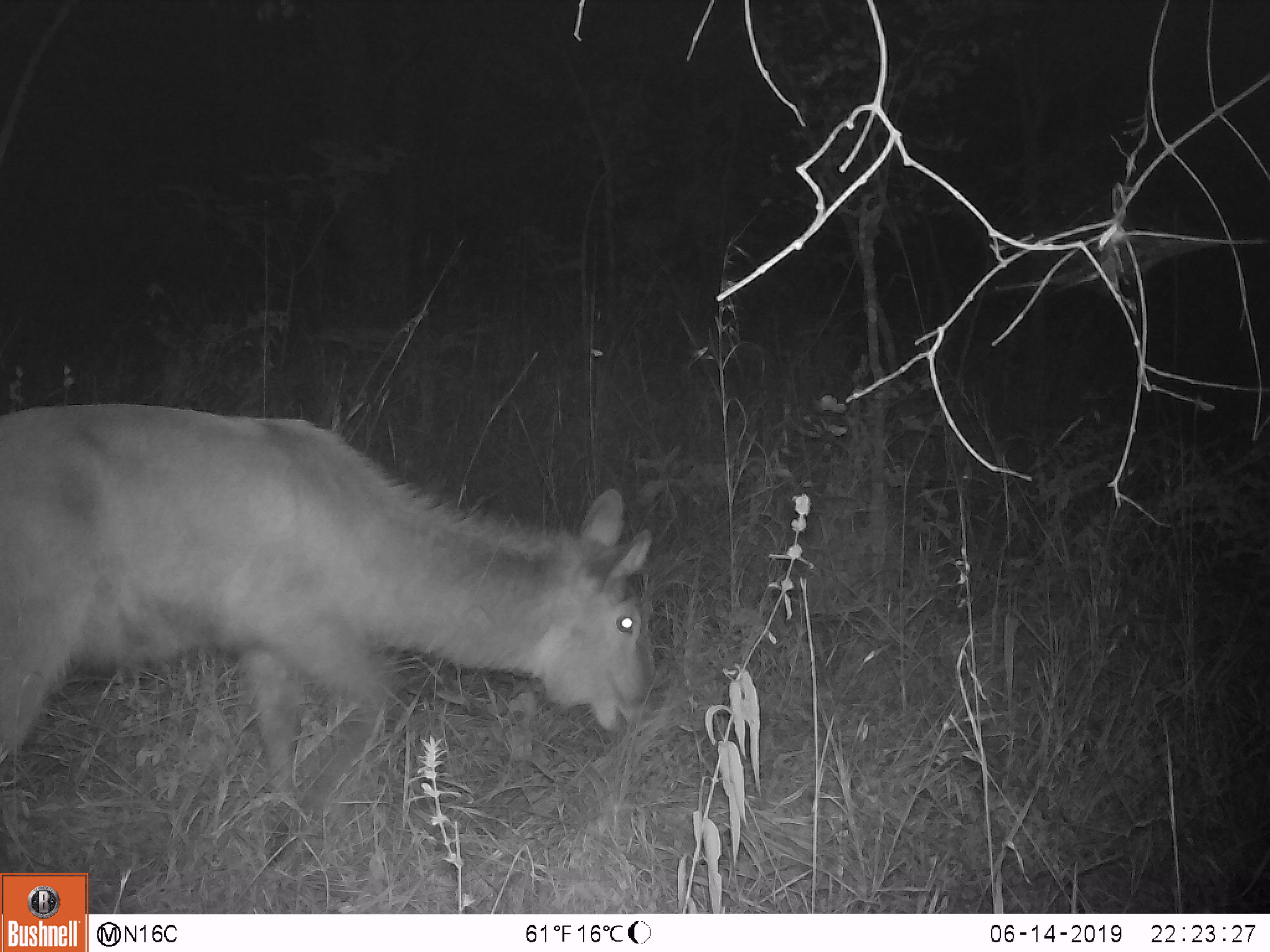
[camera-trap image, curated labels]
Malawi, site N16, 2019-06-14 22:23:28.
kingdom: Animalia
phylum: Chordata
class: Mammalia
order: Artiodactyla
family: Bovidae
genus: Kobus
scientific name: Kobus ellipsiprymnus ellipsiprymnus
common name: common waterbuck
Common waterbuck (Kobus ellipsiprymnus ellipsiprymnus), count 1.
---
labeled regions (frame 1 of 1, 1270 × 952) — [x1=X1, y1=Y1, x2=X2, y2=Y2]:
common waterbuck: [x1=1, y1=384, x2=667, y2=821]